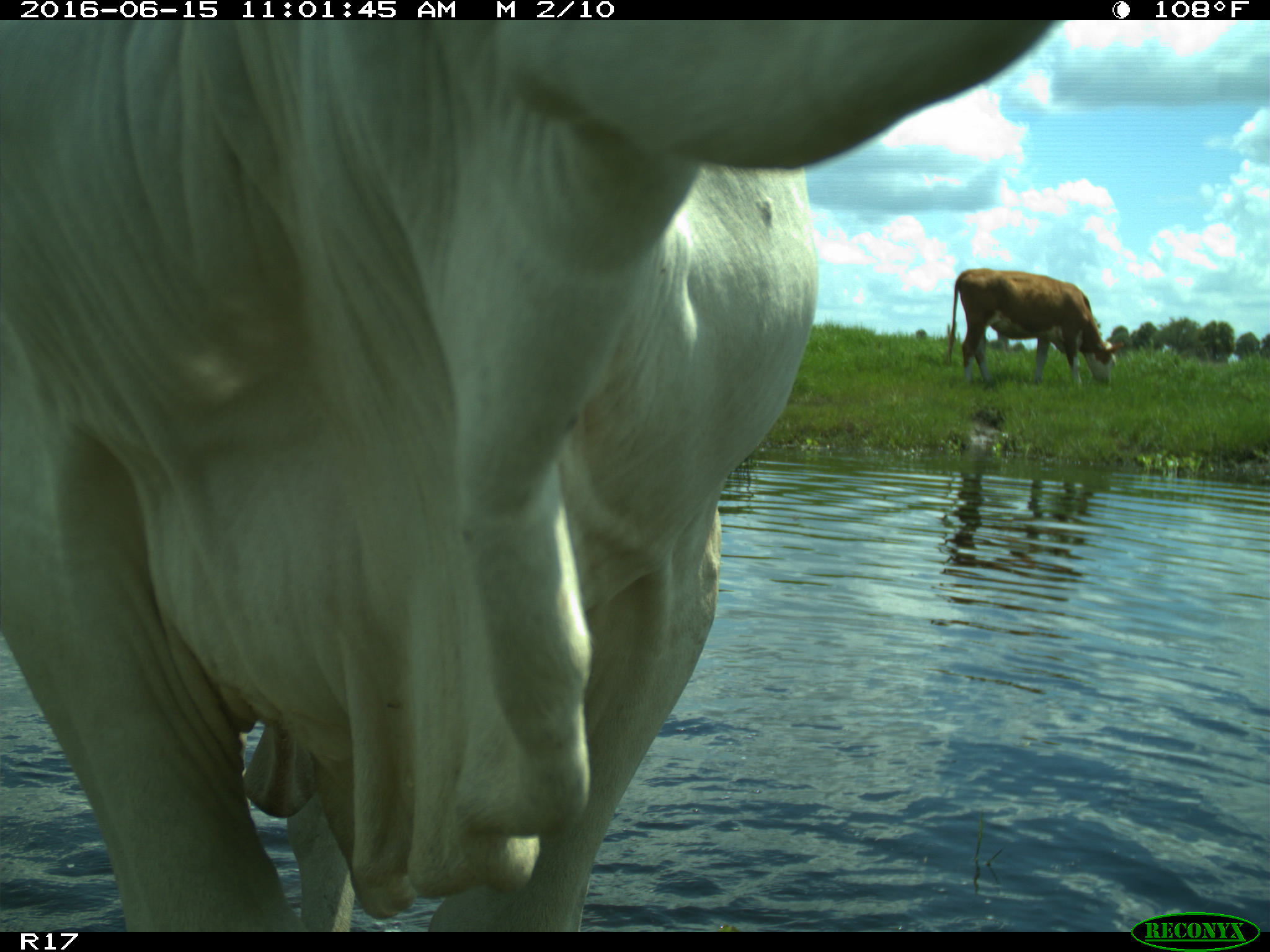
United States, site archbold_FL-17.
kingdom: Animalia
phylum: Chordata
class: Mammalia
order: Artiodactyla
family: Bovidae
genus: Bos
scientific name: Bos taurus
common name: domestic cow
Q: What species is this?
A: Bos taurus (domestic cow).